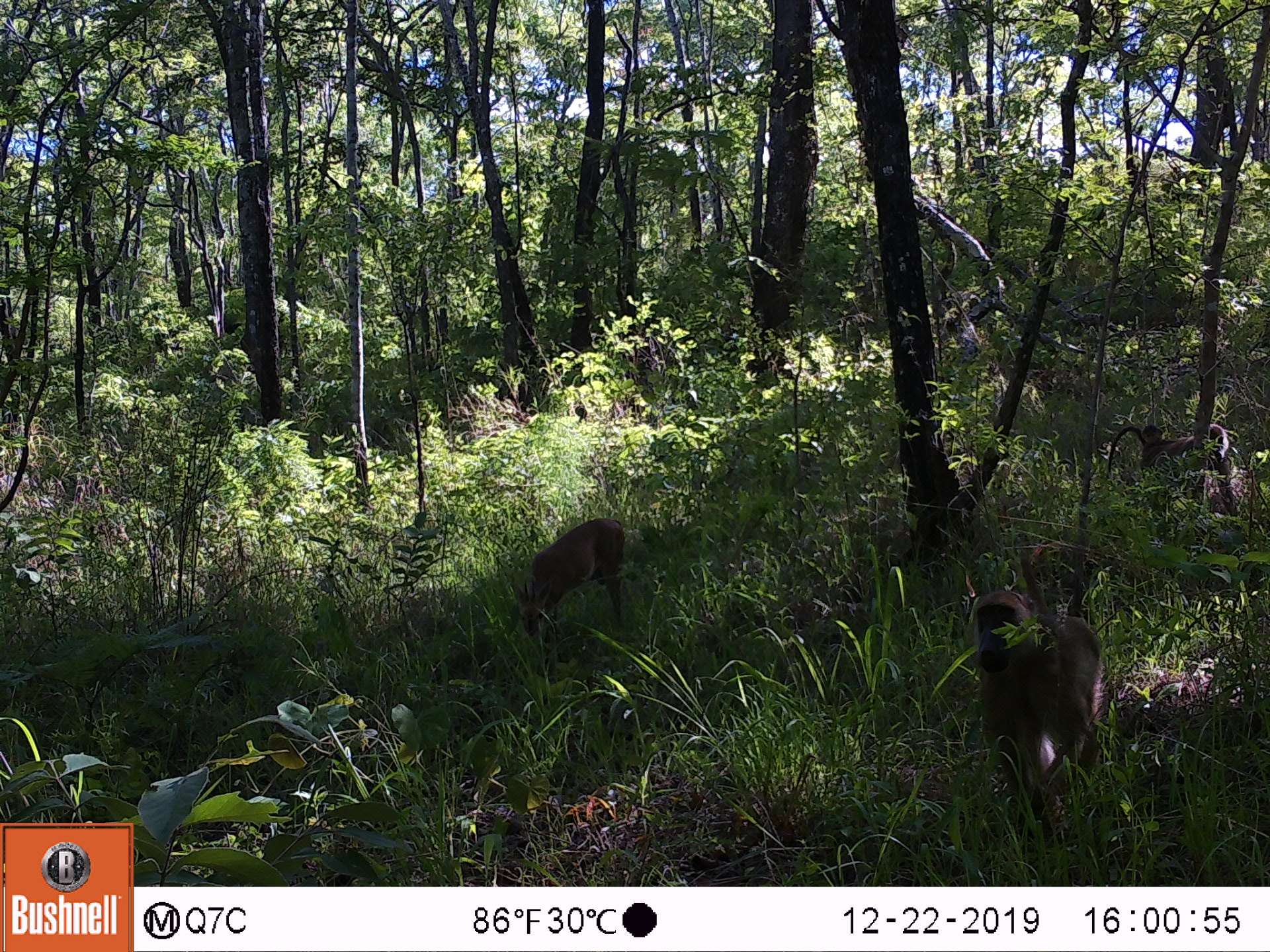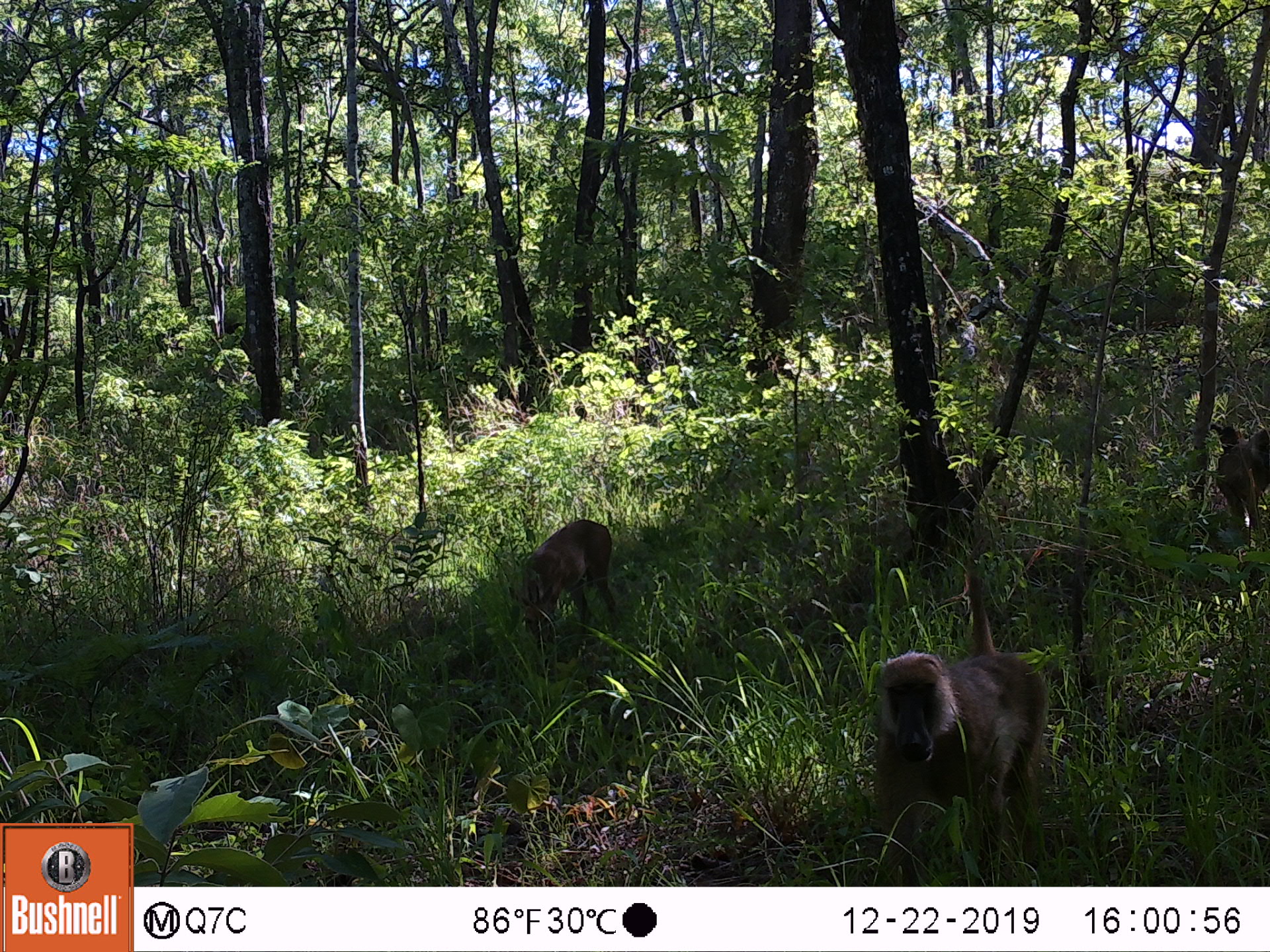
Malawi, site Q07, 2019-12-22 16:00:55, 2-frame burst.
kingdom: Animalia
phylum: Chordata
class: Mammalia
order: Artiodactyla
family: Bovidae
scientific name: Antilopinae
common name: small antelope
Small antelope (Antilopinae), count 1.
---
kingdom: Animalia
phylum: Chordata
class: Mammalia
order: Primates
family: Cercopithecidae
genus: Chlorocebus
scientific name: Chlorocebus pygerythrus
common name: vervet monkey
Vervet monkey (Chlorocebus pygerythrus), count 2.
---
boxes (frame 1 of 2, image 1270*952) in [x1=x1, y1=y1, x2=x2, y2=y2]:
small antelope: [x1=506, y1=515, x2=633, y2=659]
vervet monkey: [x1=958, y1=542, x2=1129, y2=854]; [x1=1093, y1=421, x2=1242, y2=525]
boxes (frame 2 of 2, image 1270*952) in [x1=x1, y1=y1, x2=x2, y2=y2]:
small antelope: [x1=506, y1=515, x2=621, y2=652]
vervet monkey: [x1=858, y1=559, x2=1055, y2=885]; [x1=1197, y1=415, x2=1269, y2=551]